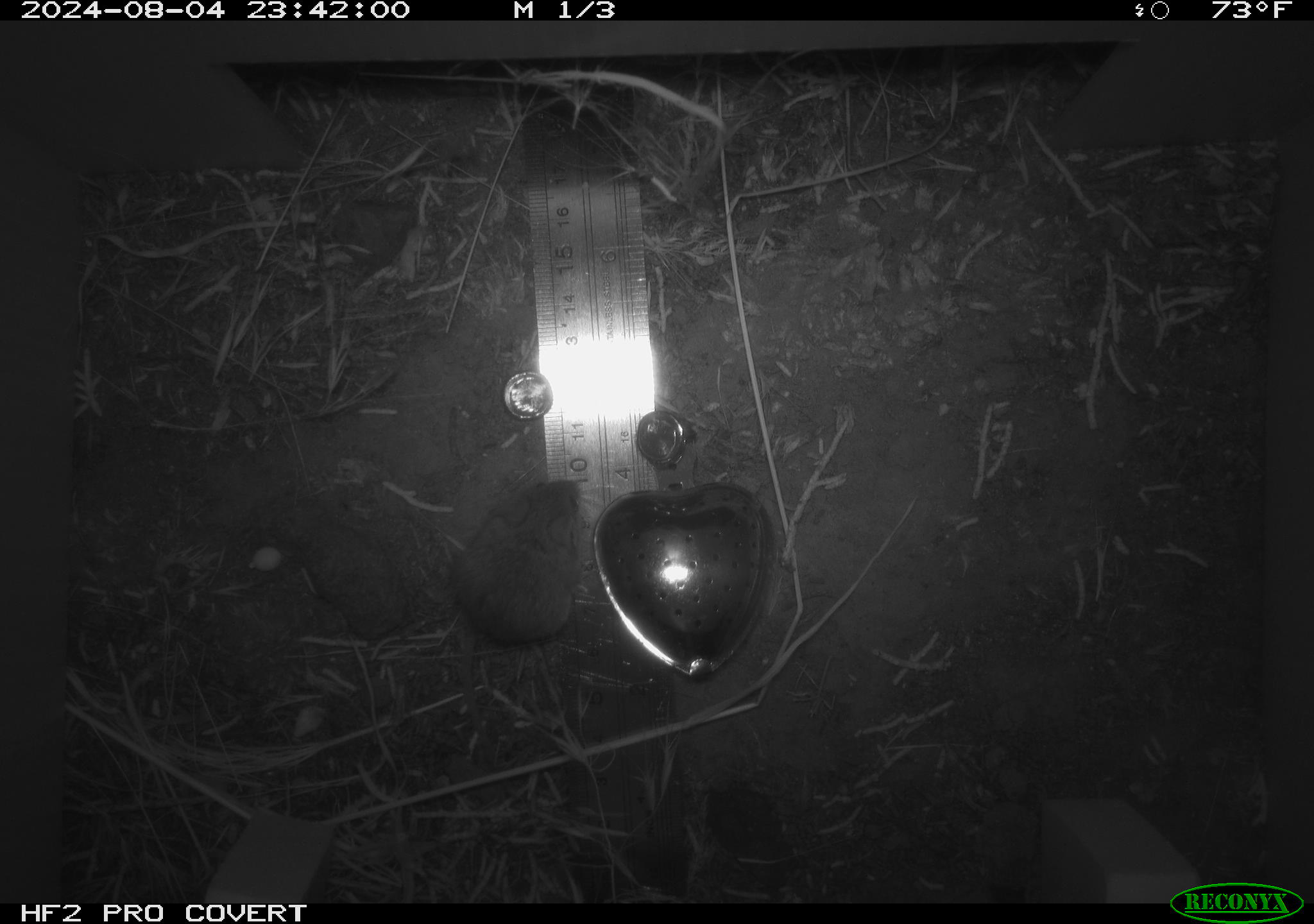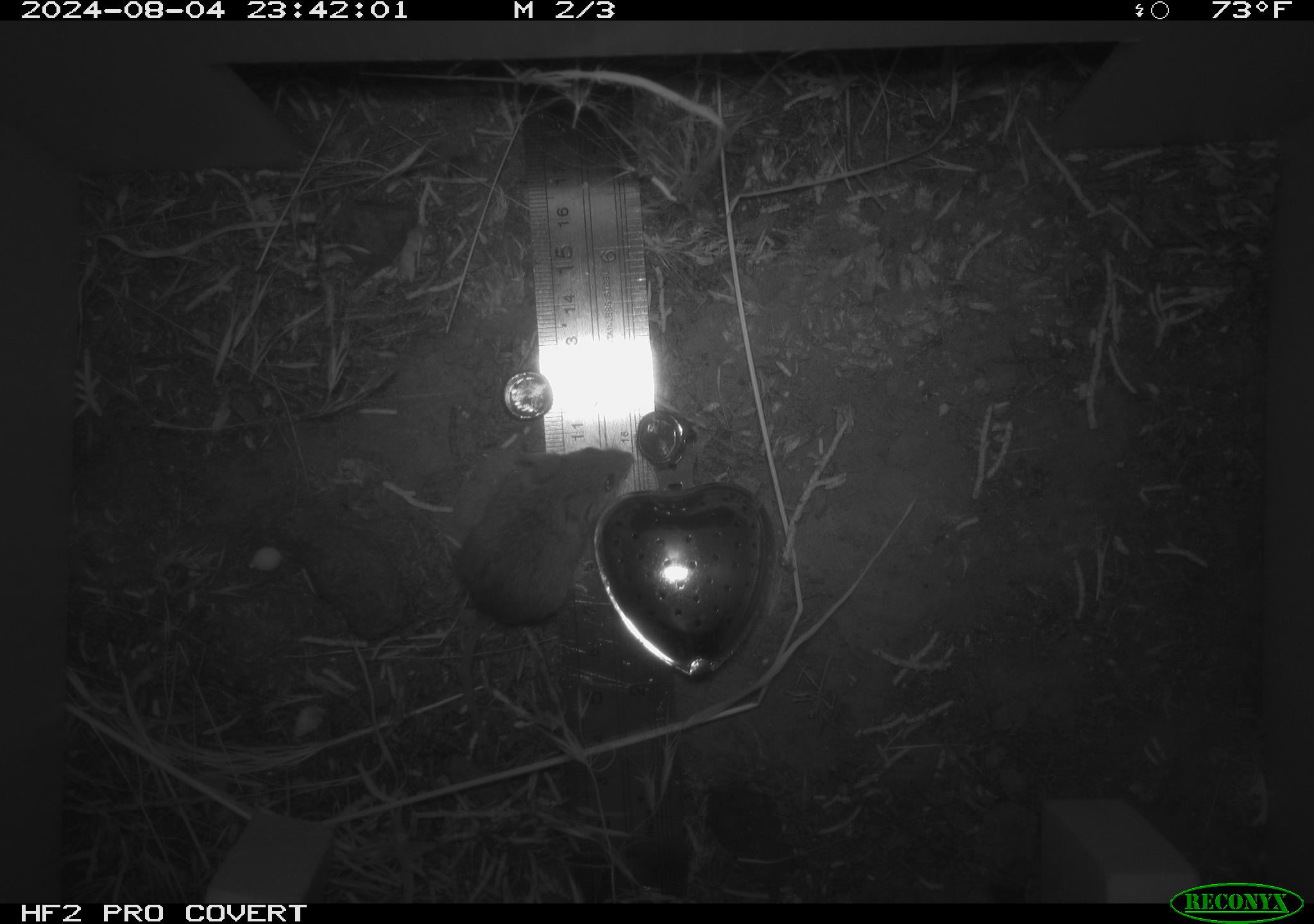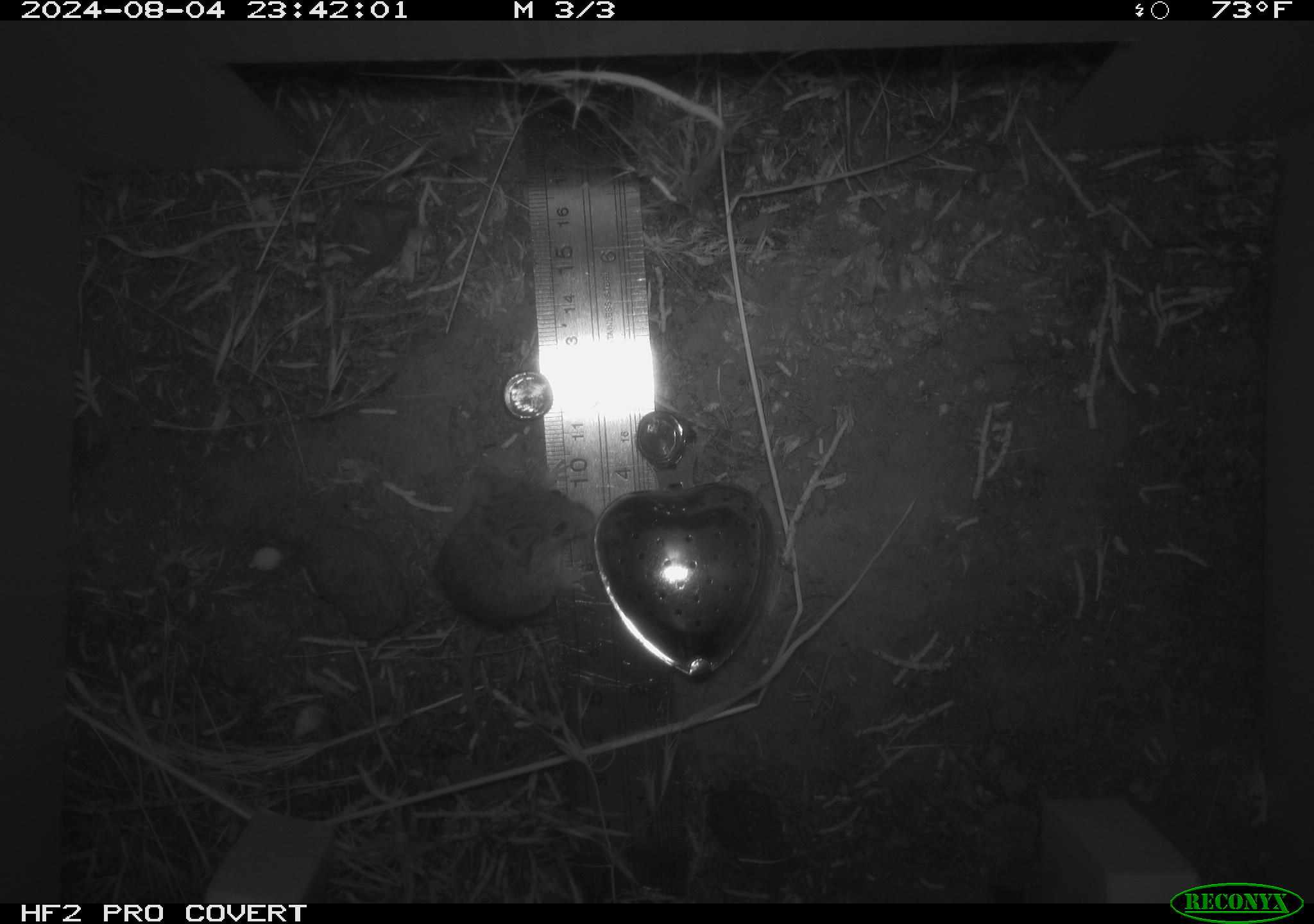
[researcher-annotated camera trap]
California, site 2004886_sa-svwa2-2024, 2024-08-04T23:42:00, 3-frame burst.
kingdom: Animalia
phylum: Chordata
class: Mammalia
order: Rodentia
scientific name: Rodentia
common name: mouse species